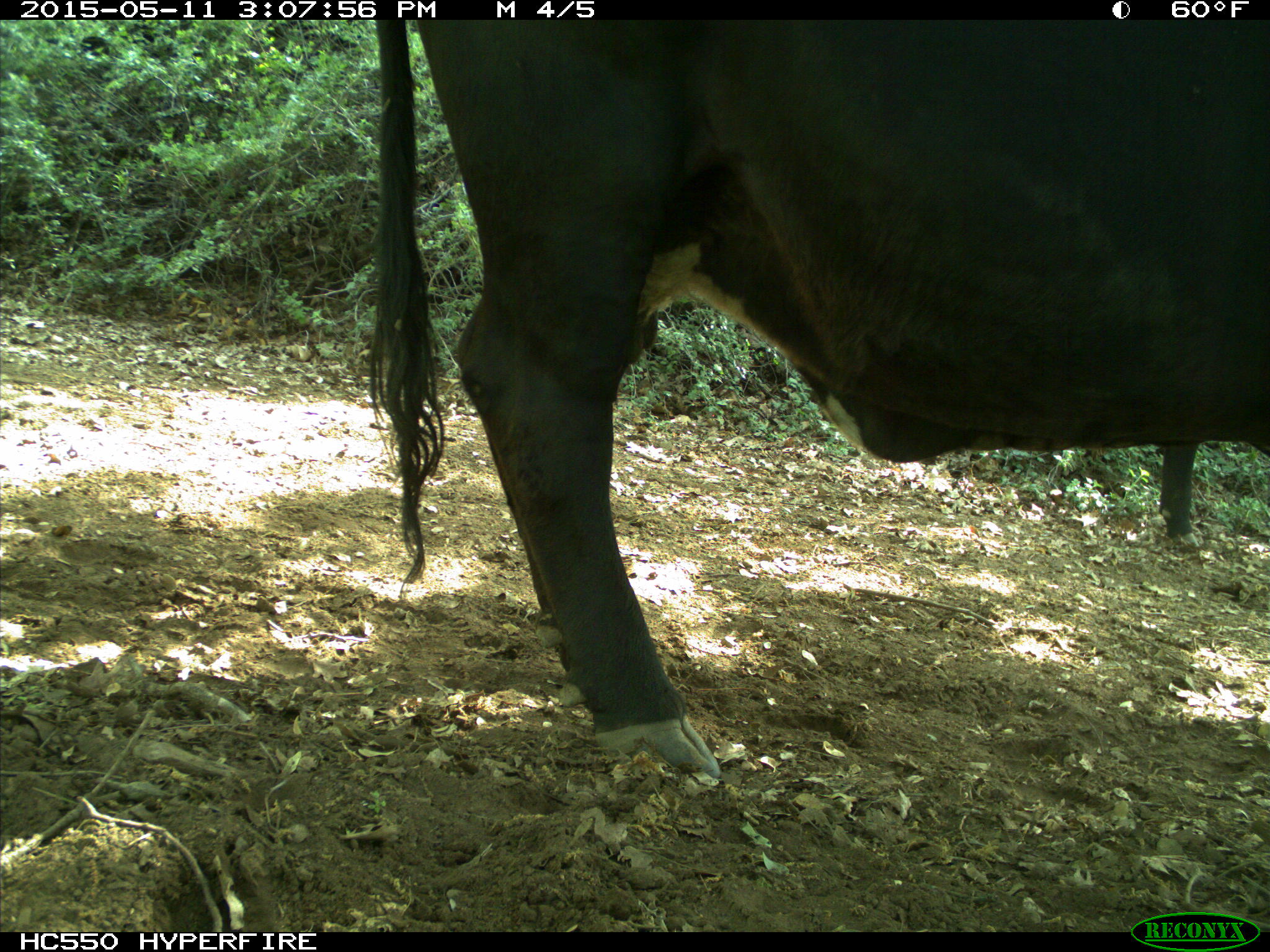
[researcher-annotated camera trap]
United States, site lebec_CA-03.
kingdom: Animalia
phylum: Chordata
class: Mammalia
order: Artiodactyla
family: Bovidae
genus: Bos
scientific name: Bos taurus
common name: domestic cow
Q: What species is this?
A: Bos taurus (domestic cow).